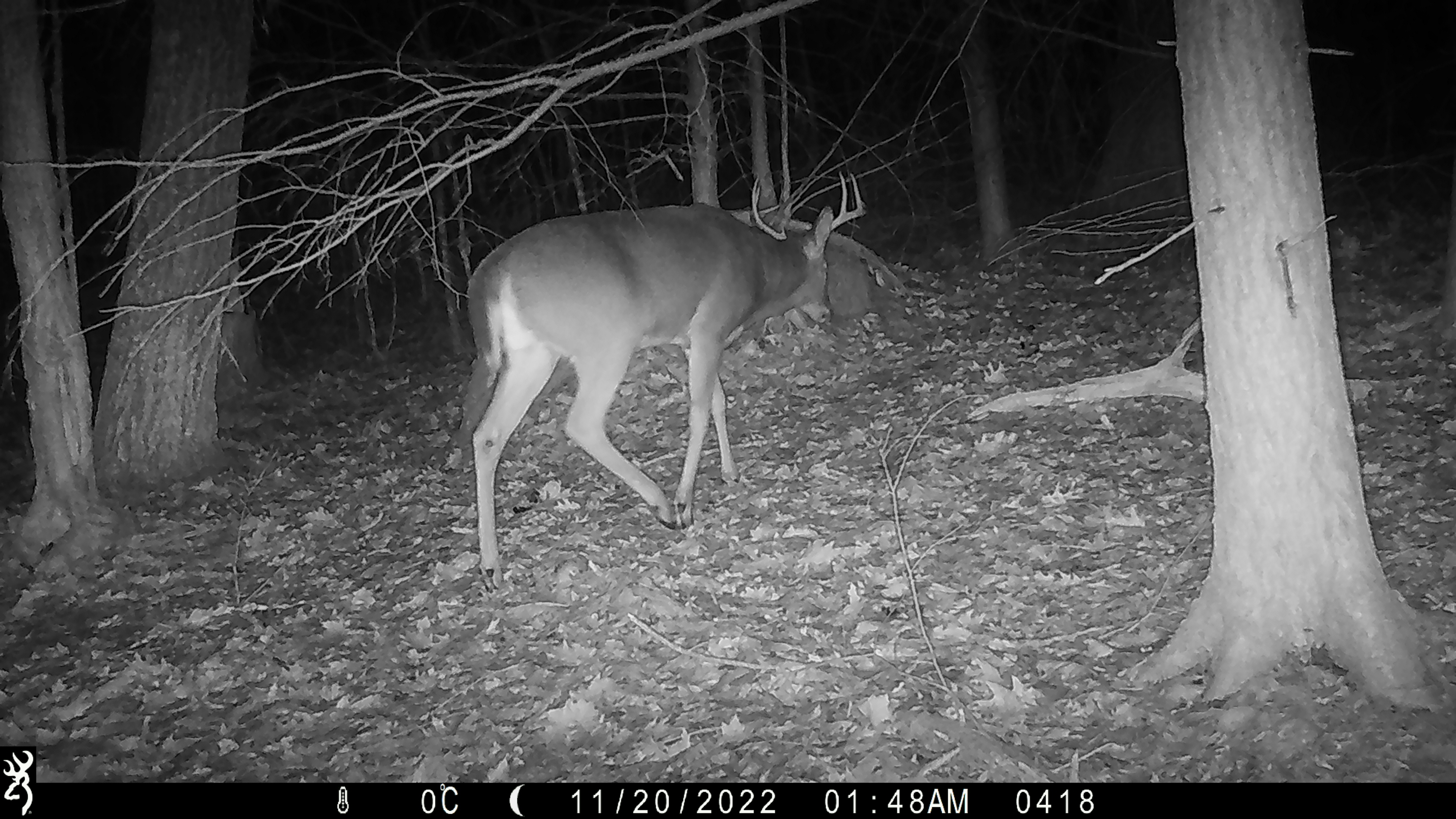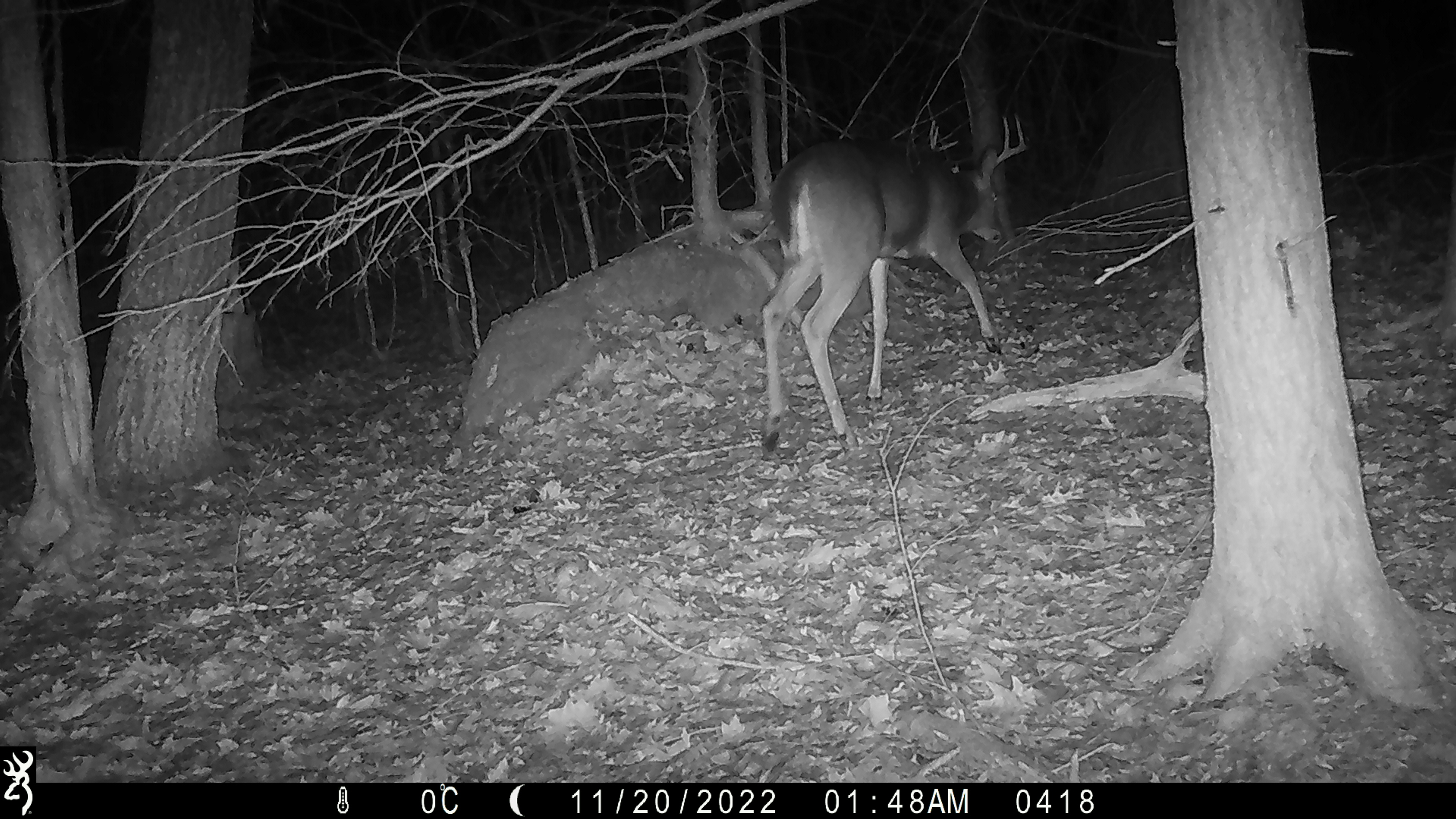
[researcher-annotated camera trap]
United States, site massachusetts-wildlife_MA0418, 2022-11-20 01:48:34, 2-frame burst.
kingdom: Animalia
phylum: Chordata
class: Mammalia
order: Artiodactyla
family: Cervidae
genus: Odocoileus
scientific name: Odocoileus virginianus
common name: white-tailed deer